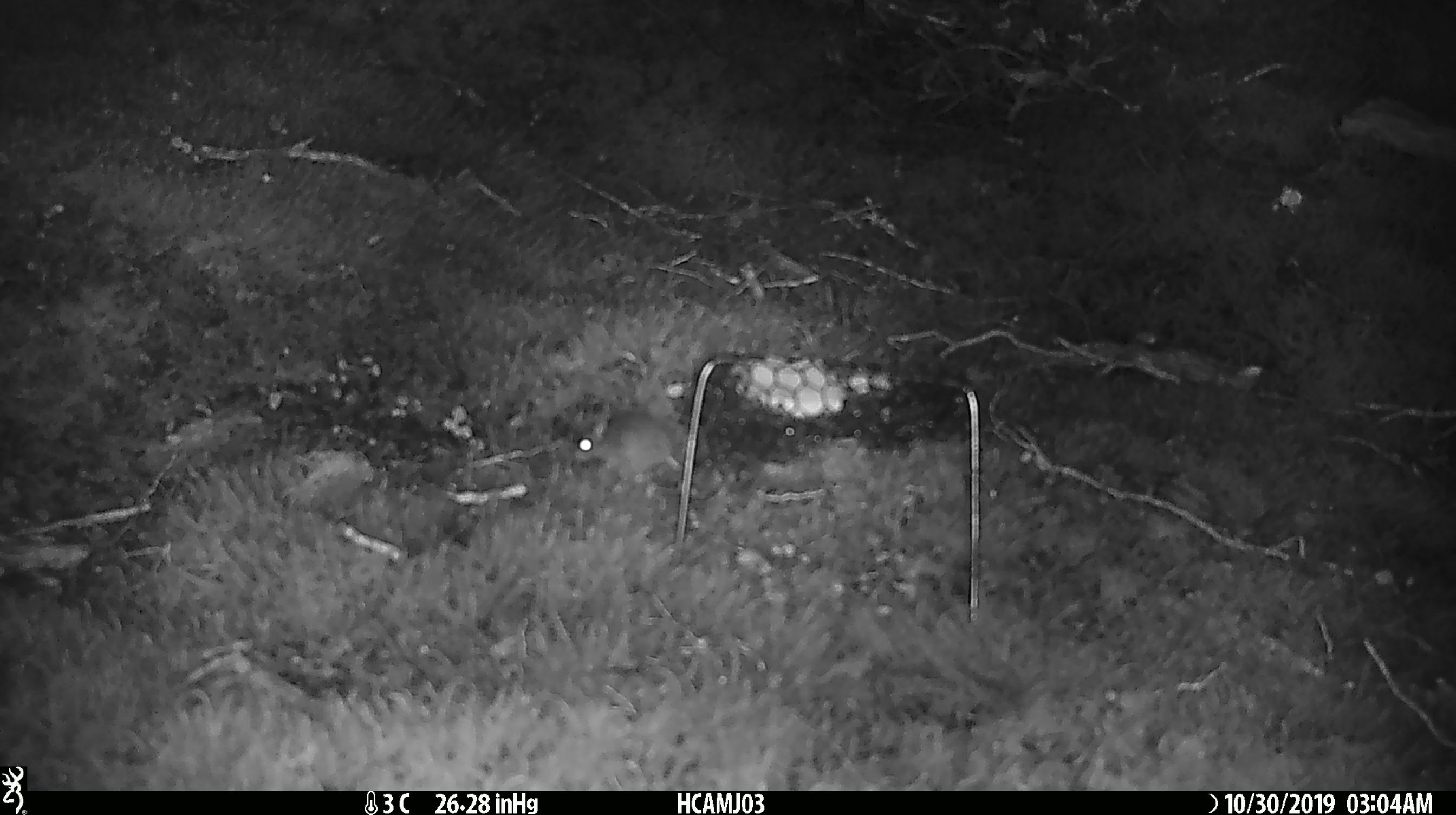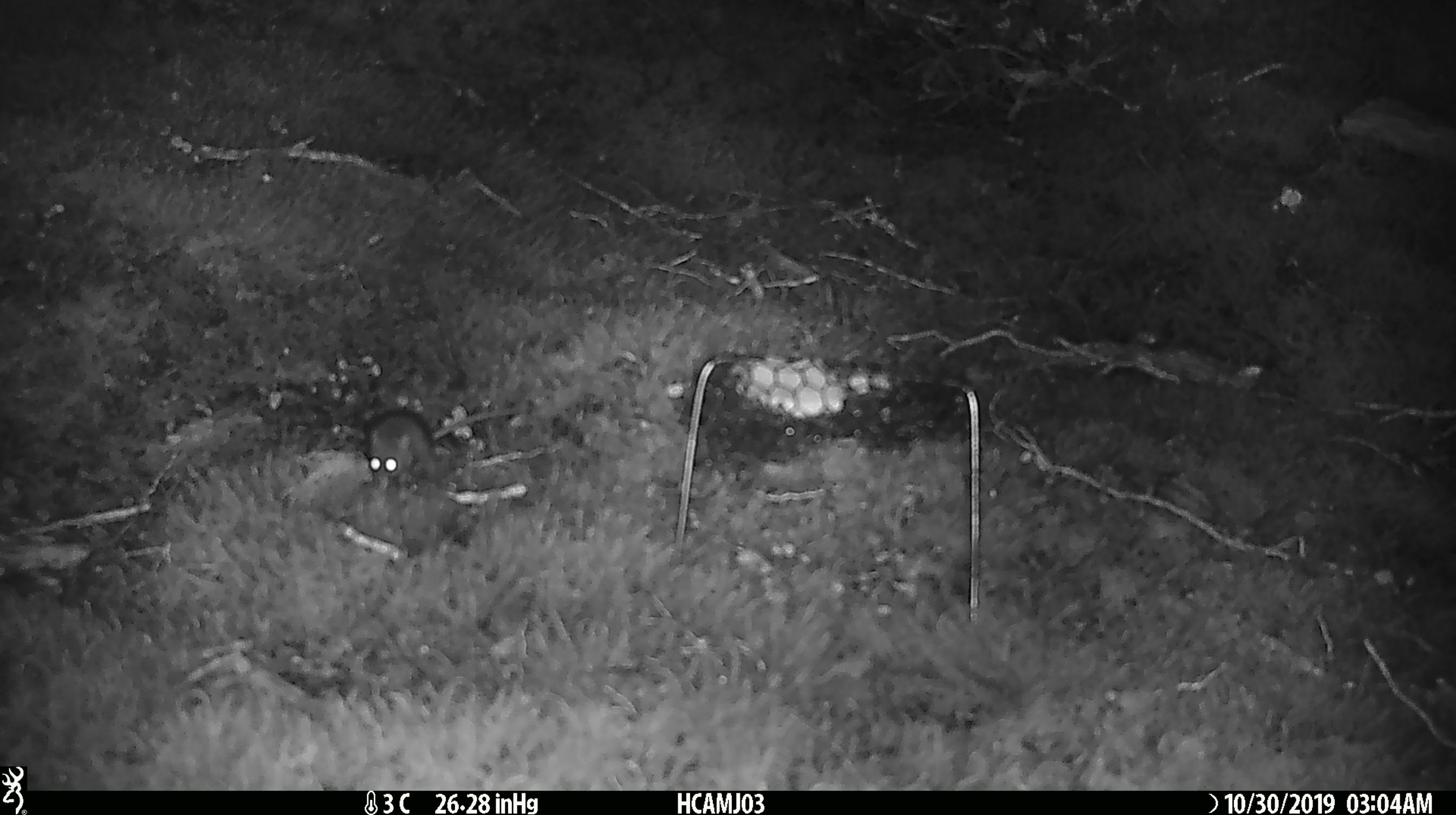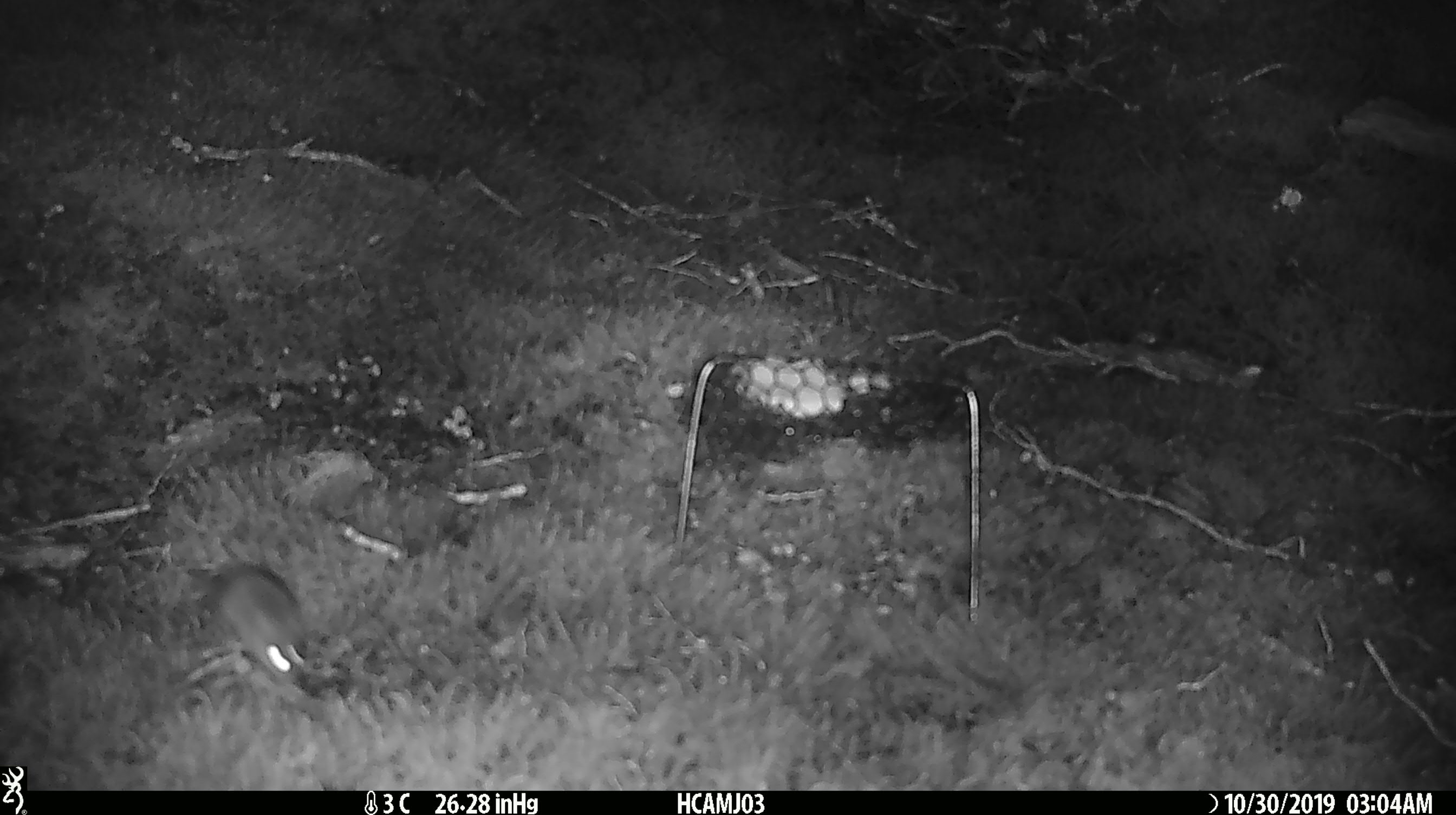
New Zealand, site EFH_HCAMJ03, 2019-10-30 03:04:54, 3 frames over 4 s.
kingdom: Animalia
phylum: Chordata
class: Mammalia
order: Rodentia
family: Muridae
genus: Mus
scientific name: Mus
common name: mouse